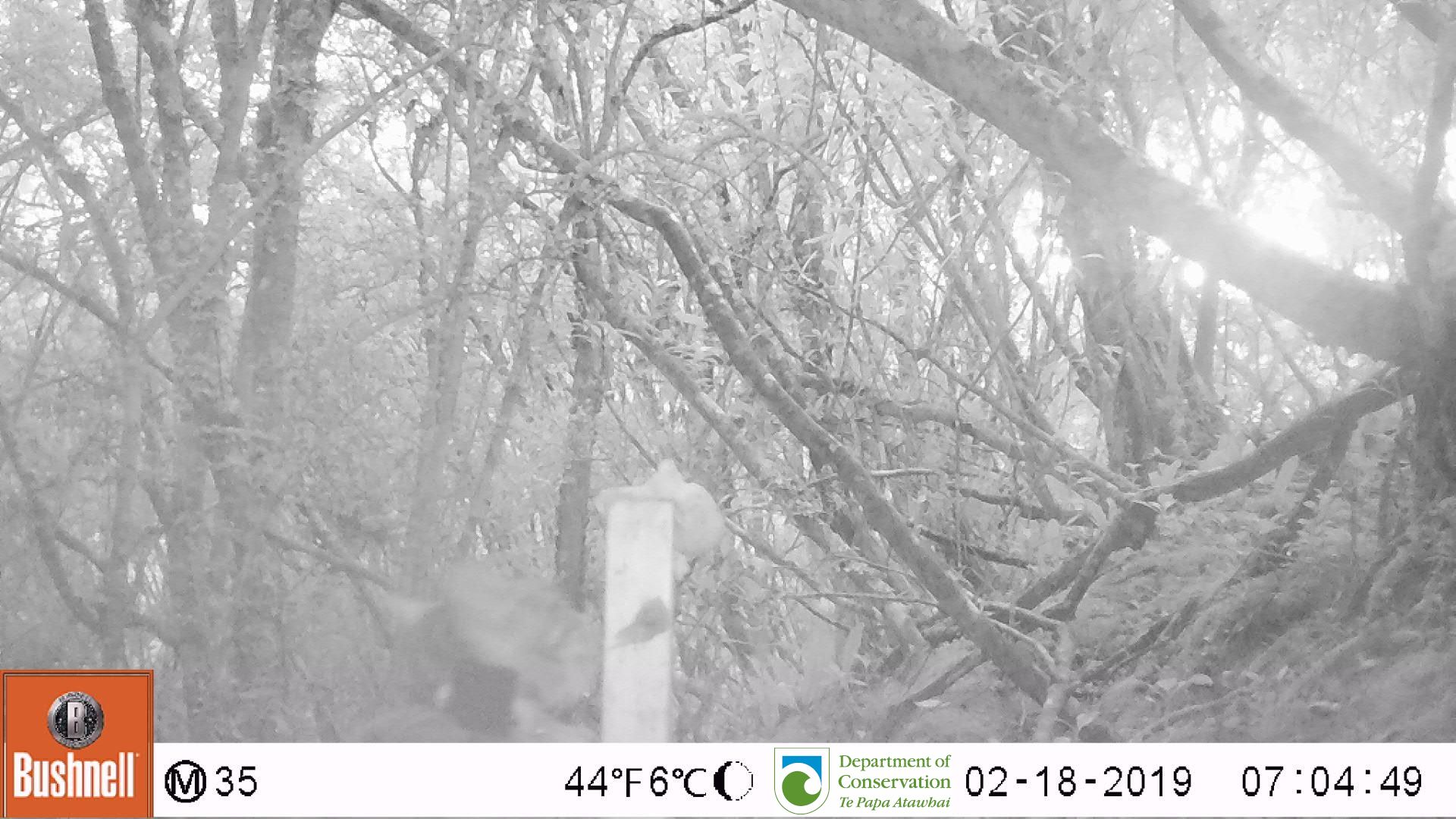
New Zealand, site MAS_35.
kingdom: Animalia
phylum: Chordata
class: Mammalia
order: Carnivora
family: Felidae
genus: Felis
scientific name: Felis catus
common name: domestic cat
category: cat